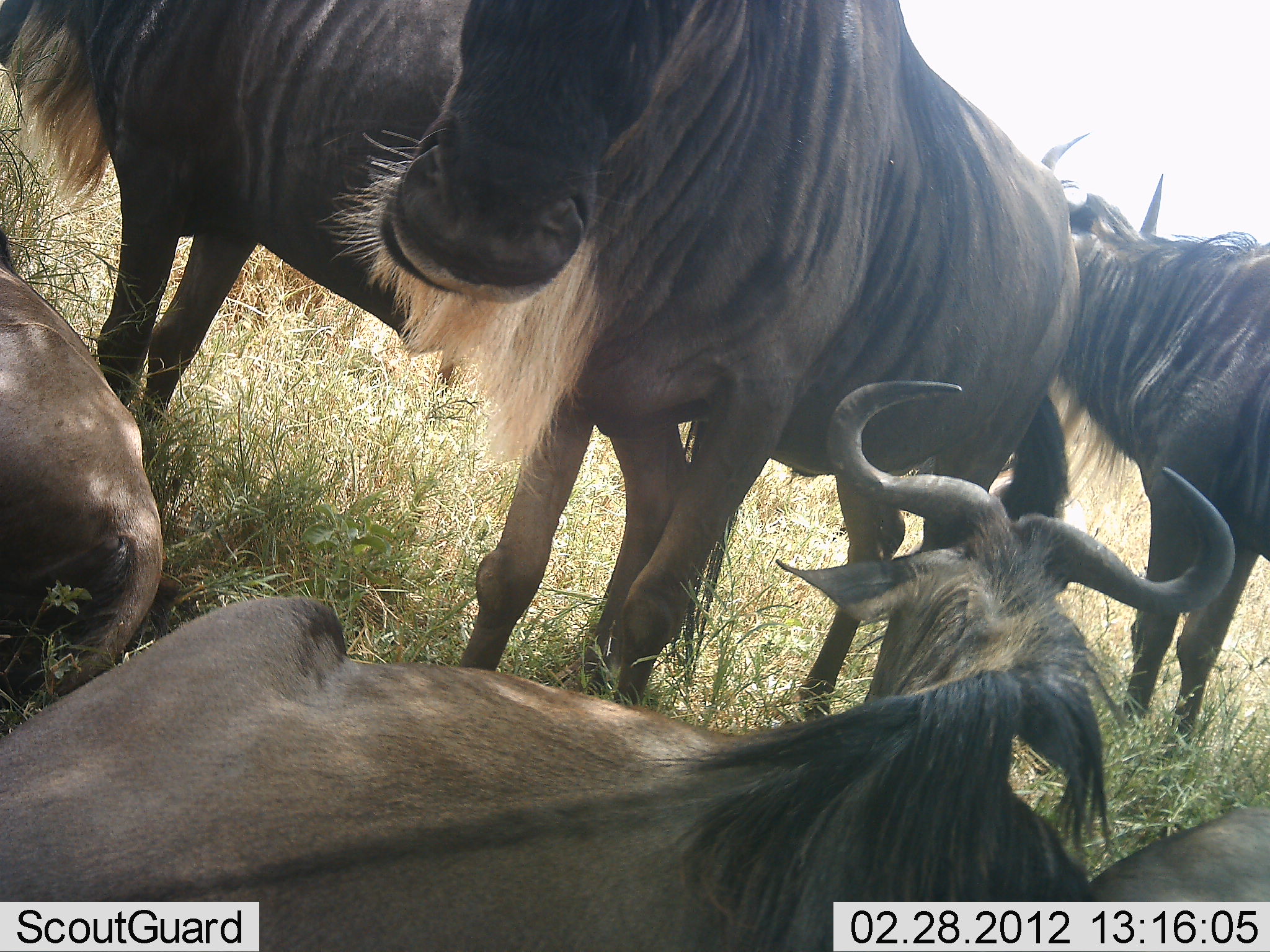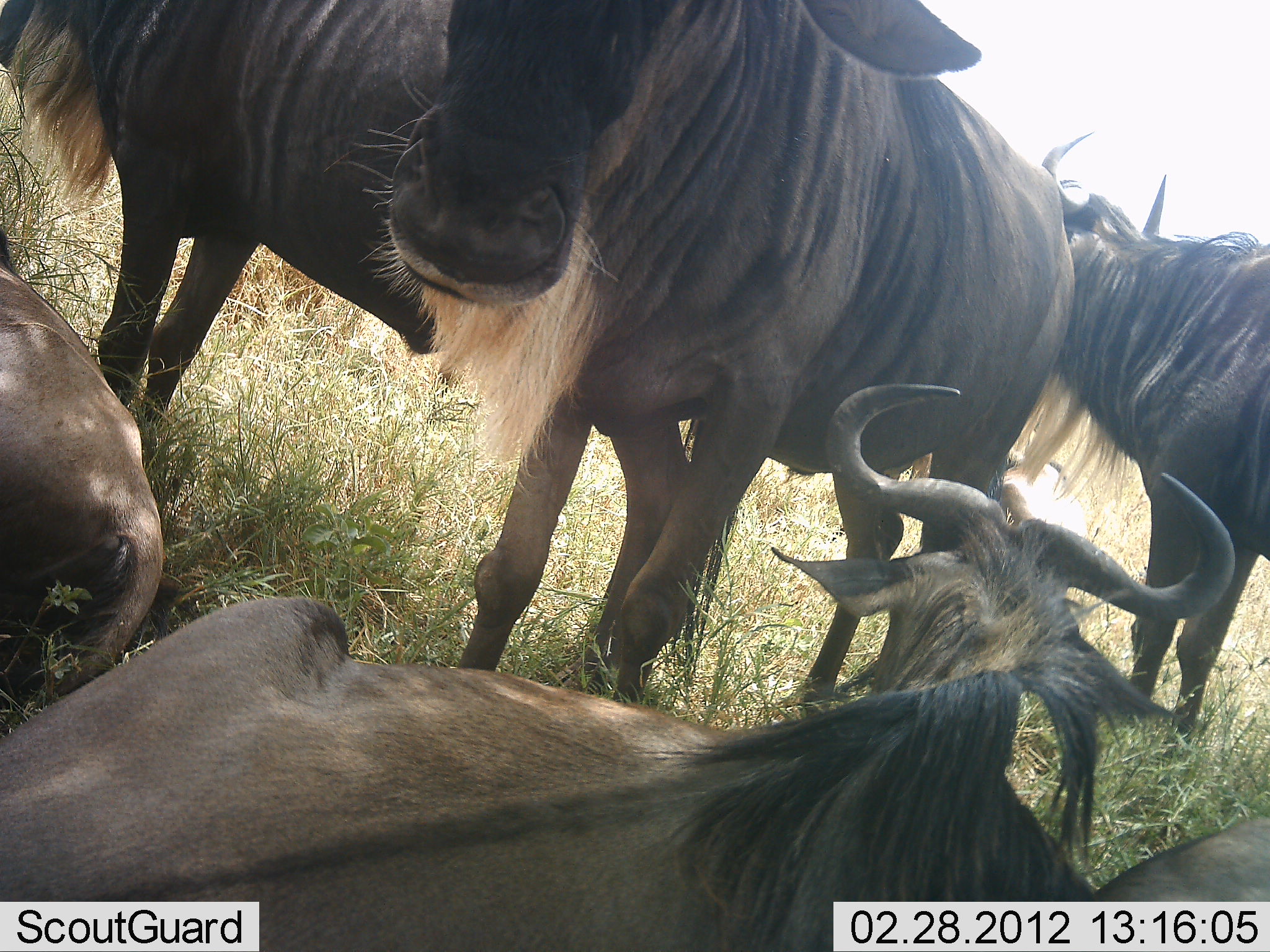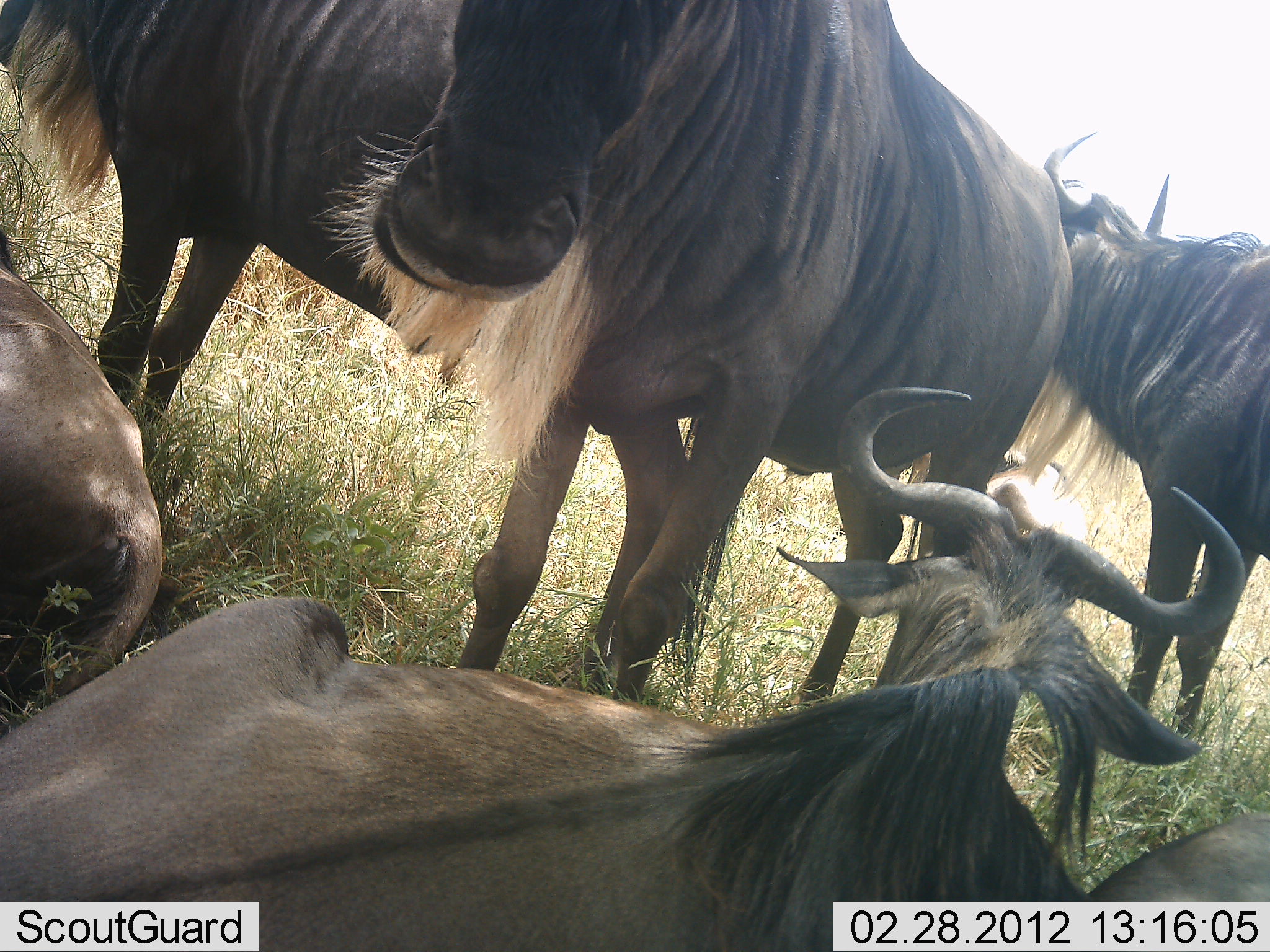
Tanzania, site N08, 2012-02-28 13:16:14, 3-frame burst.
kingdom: Animalia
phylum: Chordata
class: Mammalia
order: Artiodactyla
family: Bovidae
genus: Connochaetes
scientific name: Connochaetes taurinus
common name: blue wildebeest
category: wildebeest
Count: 6.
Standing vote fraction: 83%.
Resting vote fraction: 100%.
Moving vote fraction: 0%.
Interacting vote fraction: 13%.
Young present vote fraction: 0%.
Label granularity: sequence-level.